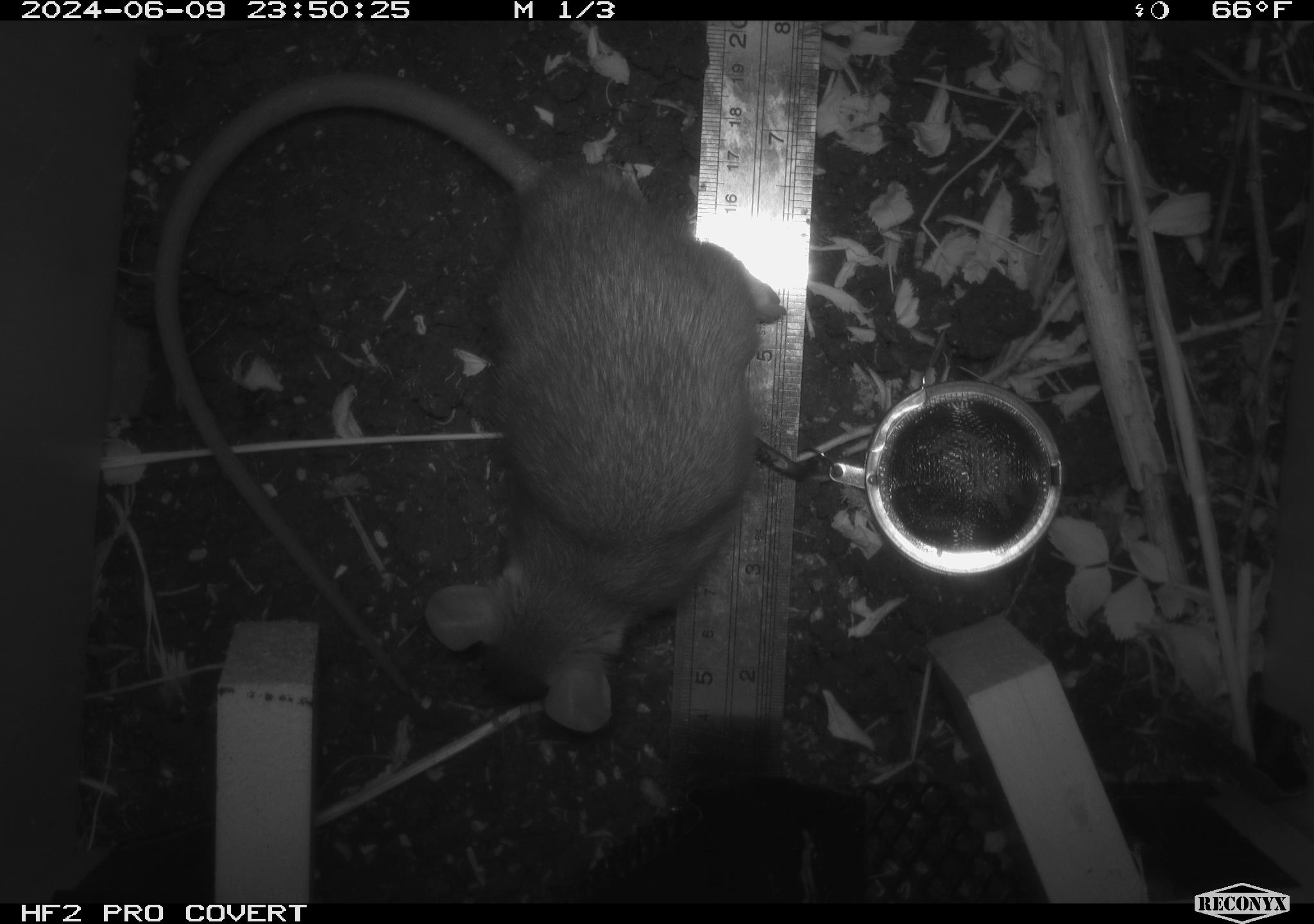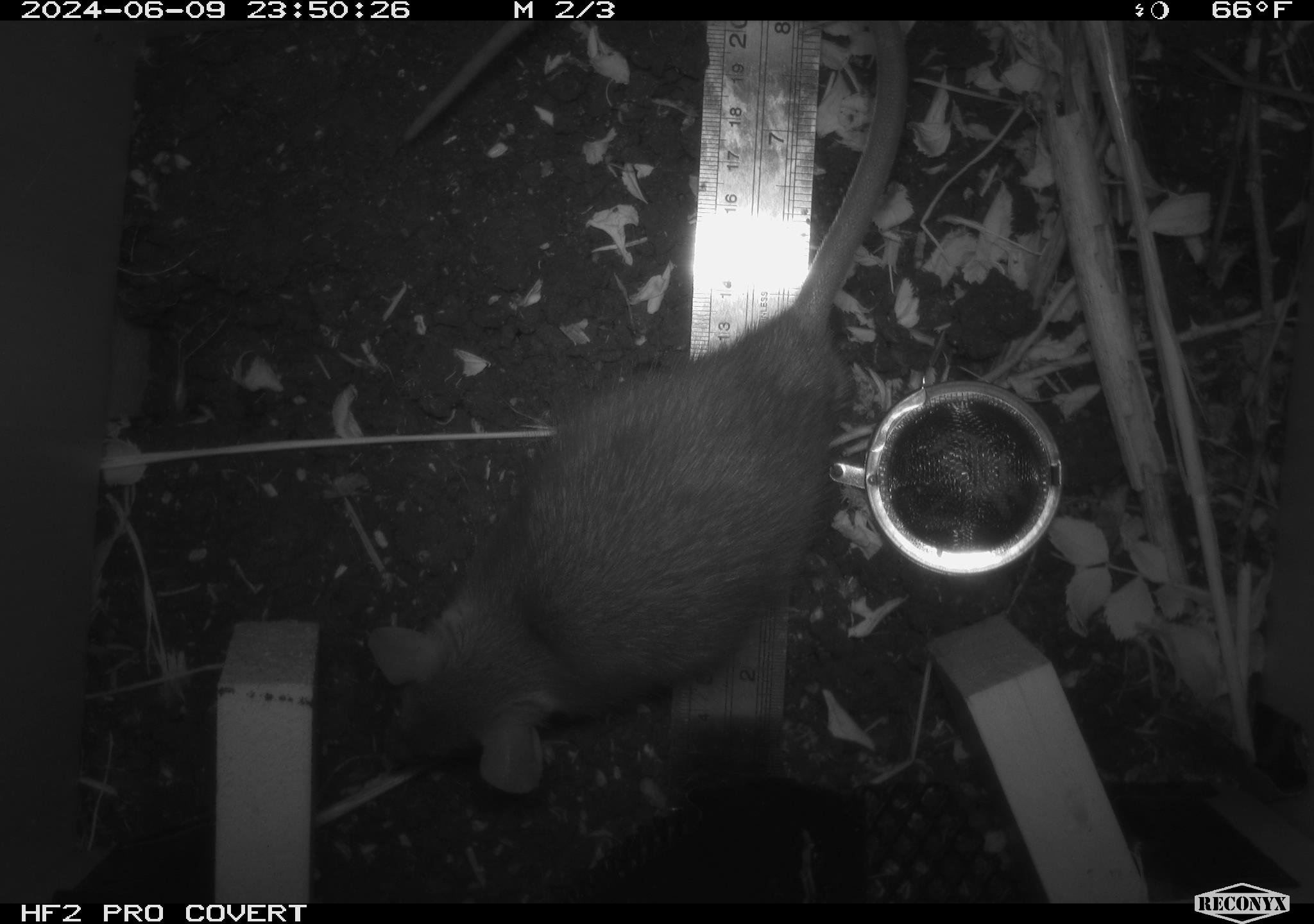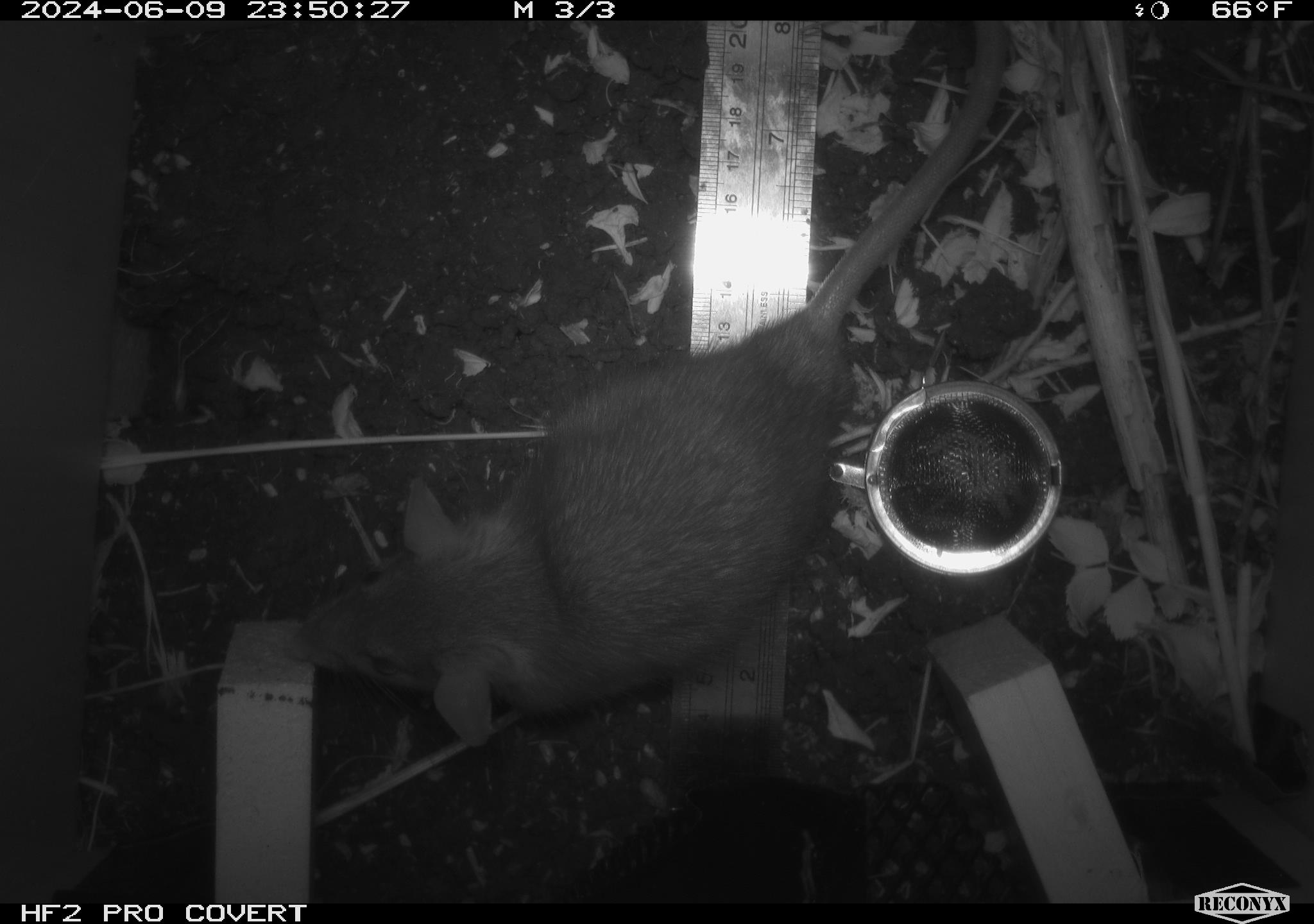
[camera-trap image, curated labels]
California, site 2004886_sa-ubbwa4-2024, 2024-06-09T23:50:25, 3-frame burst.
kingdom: Animalia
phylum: Chordata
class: Mammalia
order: Rodentia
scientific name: Rodentia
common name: woodrat or rat or mouse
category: woodrat or rat or mouse species